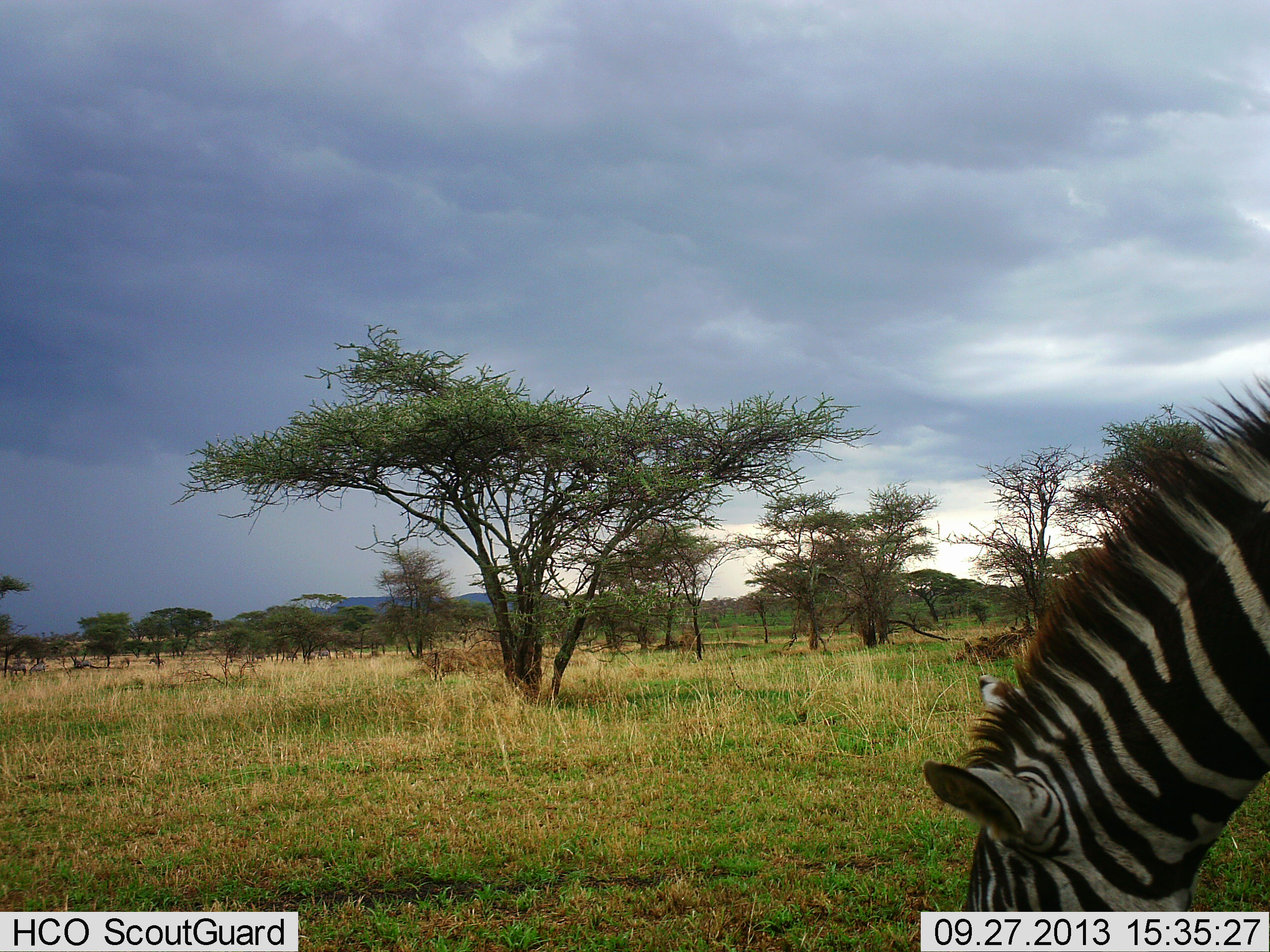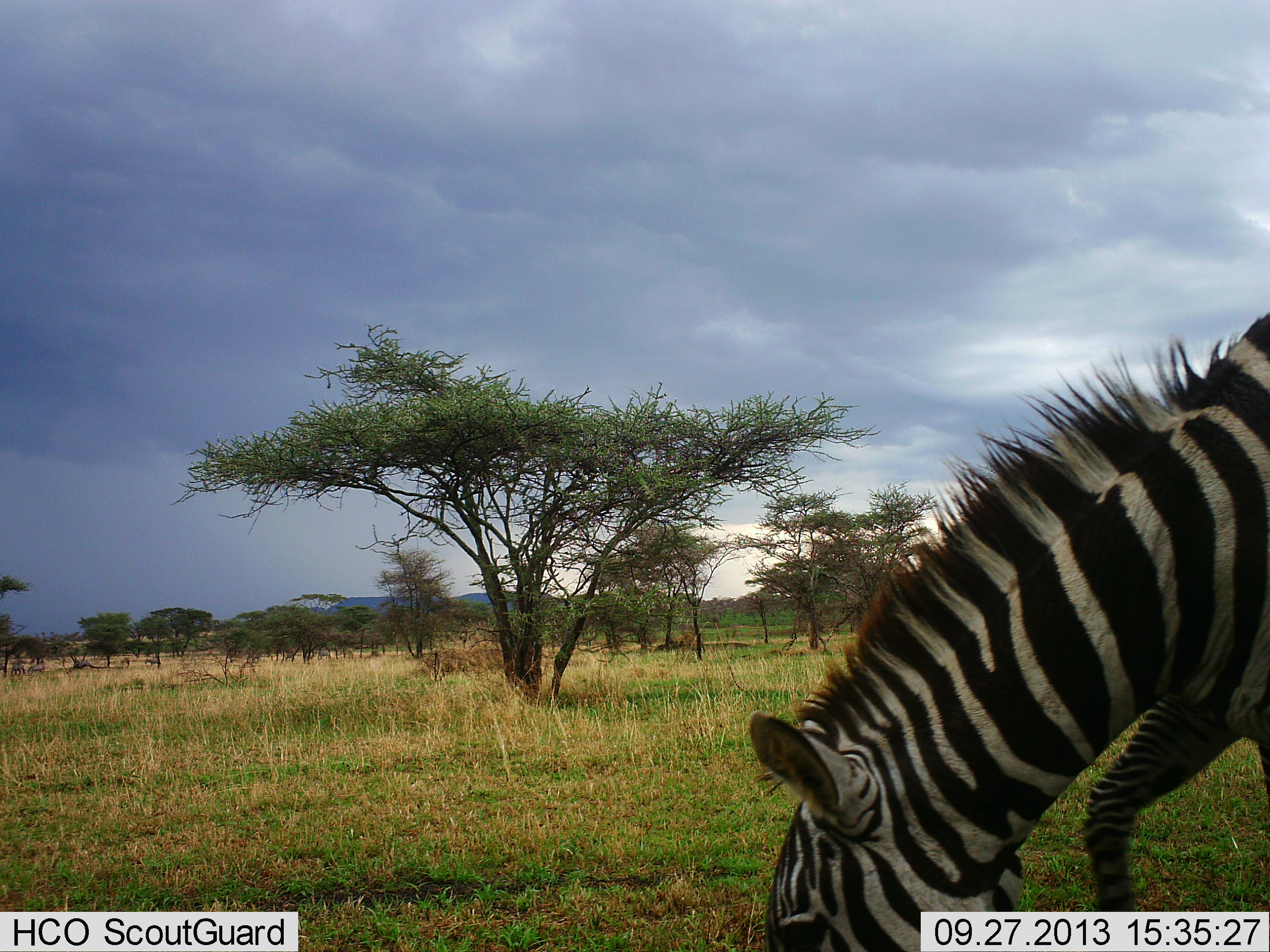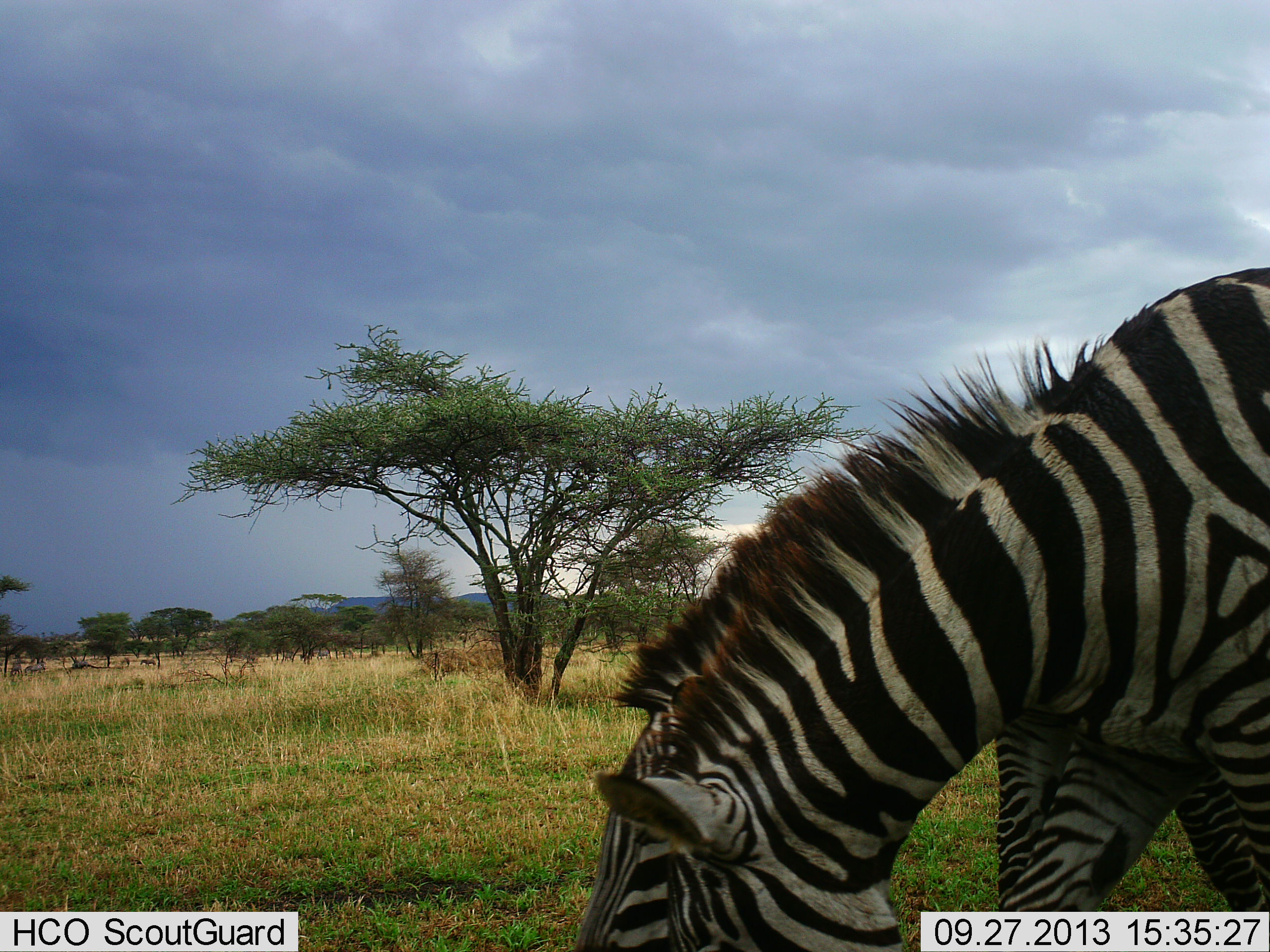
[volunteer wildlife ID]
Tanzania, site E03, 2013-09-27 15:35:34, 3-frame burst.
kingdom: Animalia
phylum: Chordata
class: Mammalia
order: Perissodactyla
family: Equidae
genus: Equus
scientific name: Equus quagga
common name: plains zebra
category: zebra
Zebra (plains zebra) (Equus quagga), count 1. Behavior (volunteer vote fractions): standing 11%, resting 0%, moving 26%, interacting 5%. Young present (vote fraction): 5%. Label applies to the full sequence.